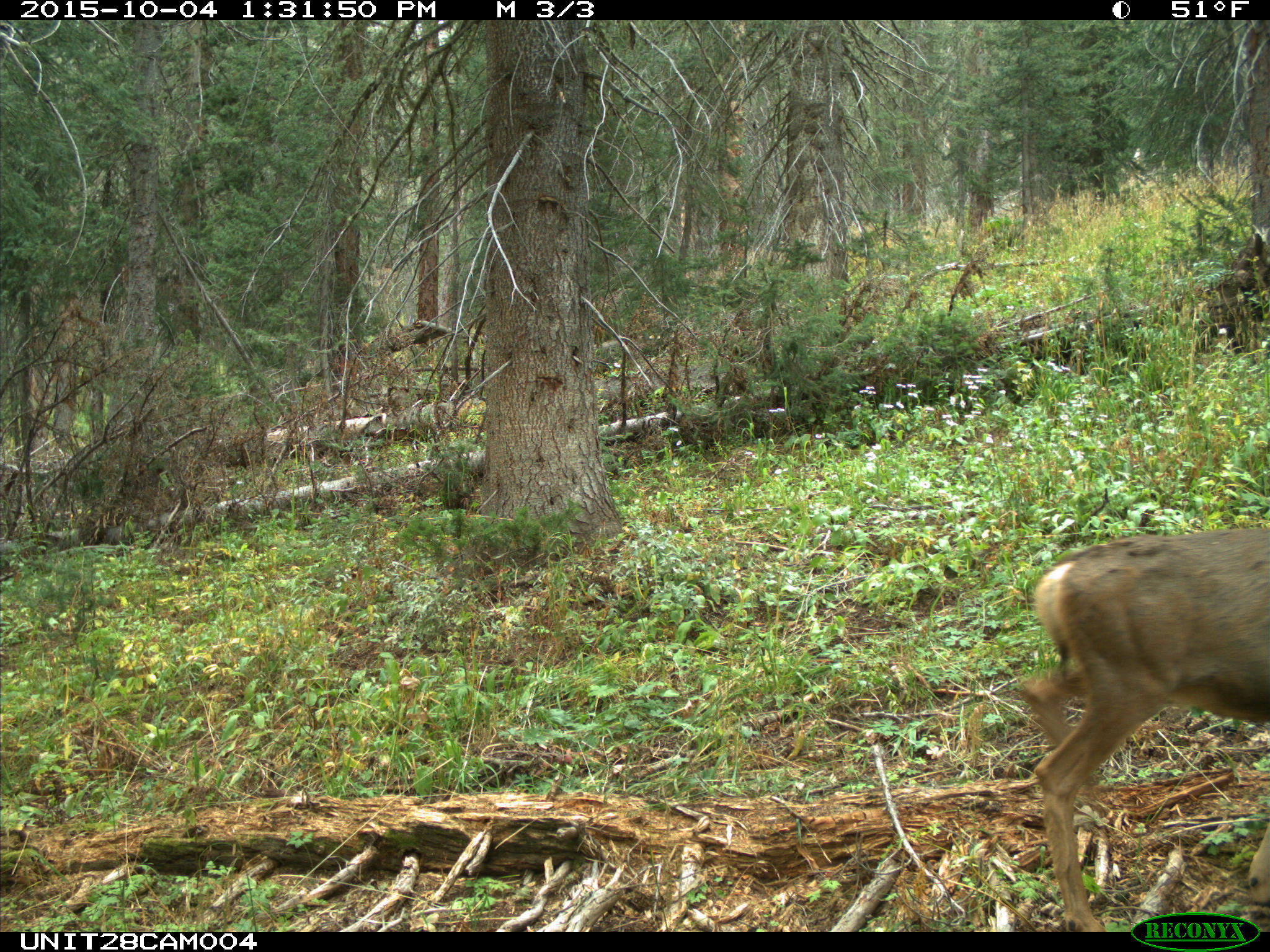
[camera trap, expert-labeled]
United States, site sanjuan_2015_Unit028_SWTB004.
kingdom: Animalia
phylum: Chordata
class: Mammalia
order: Artiodactyla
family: Cervidae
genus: Odocoileus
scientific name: Odocoileus hemionus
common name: mule deer